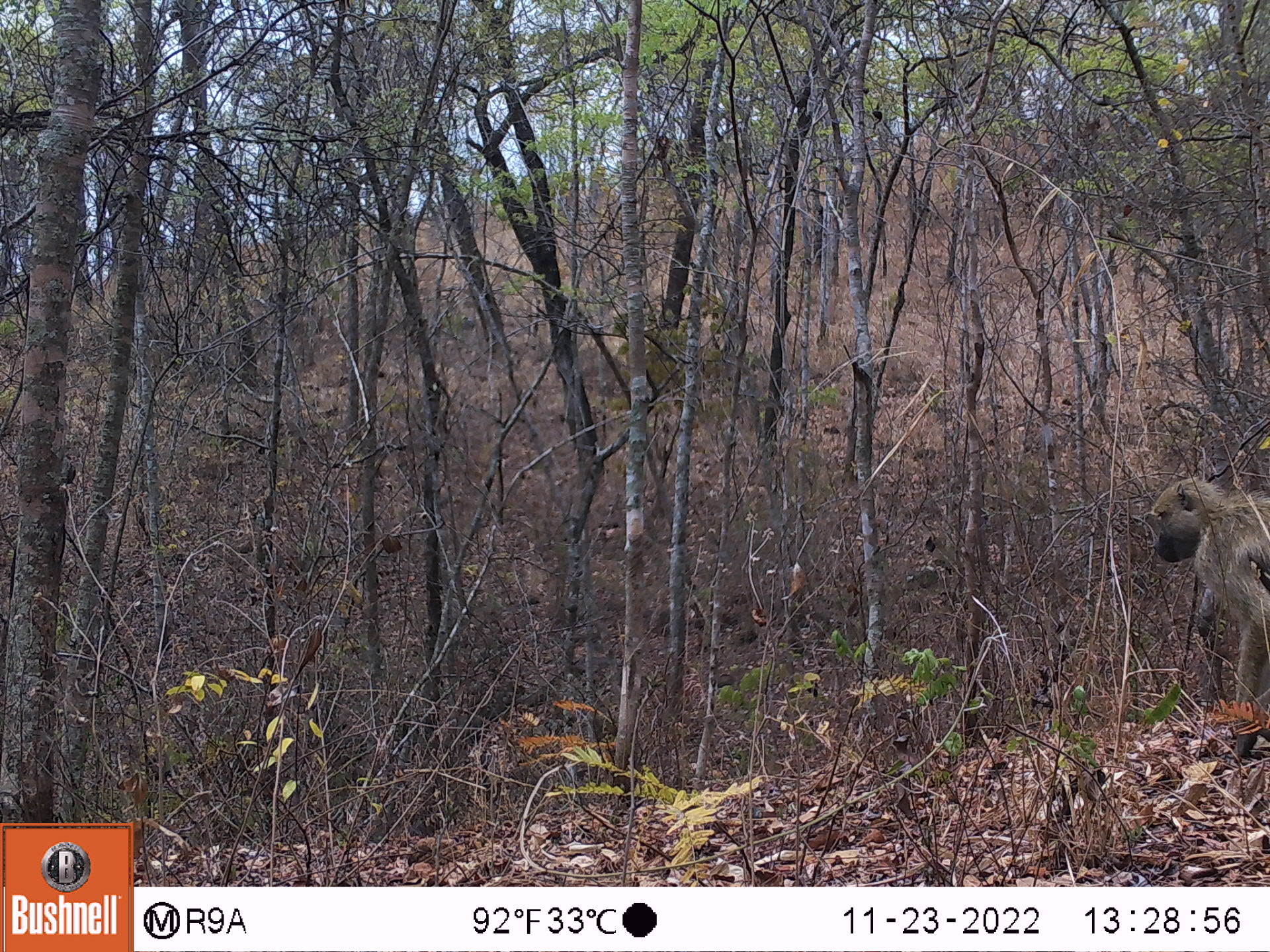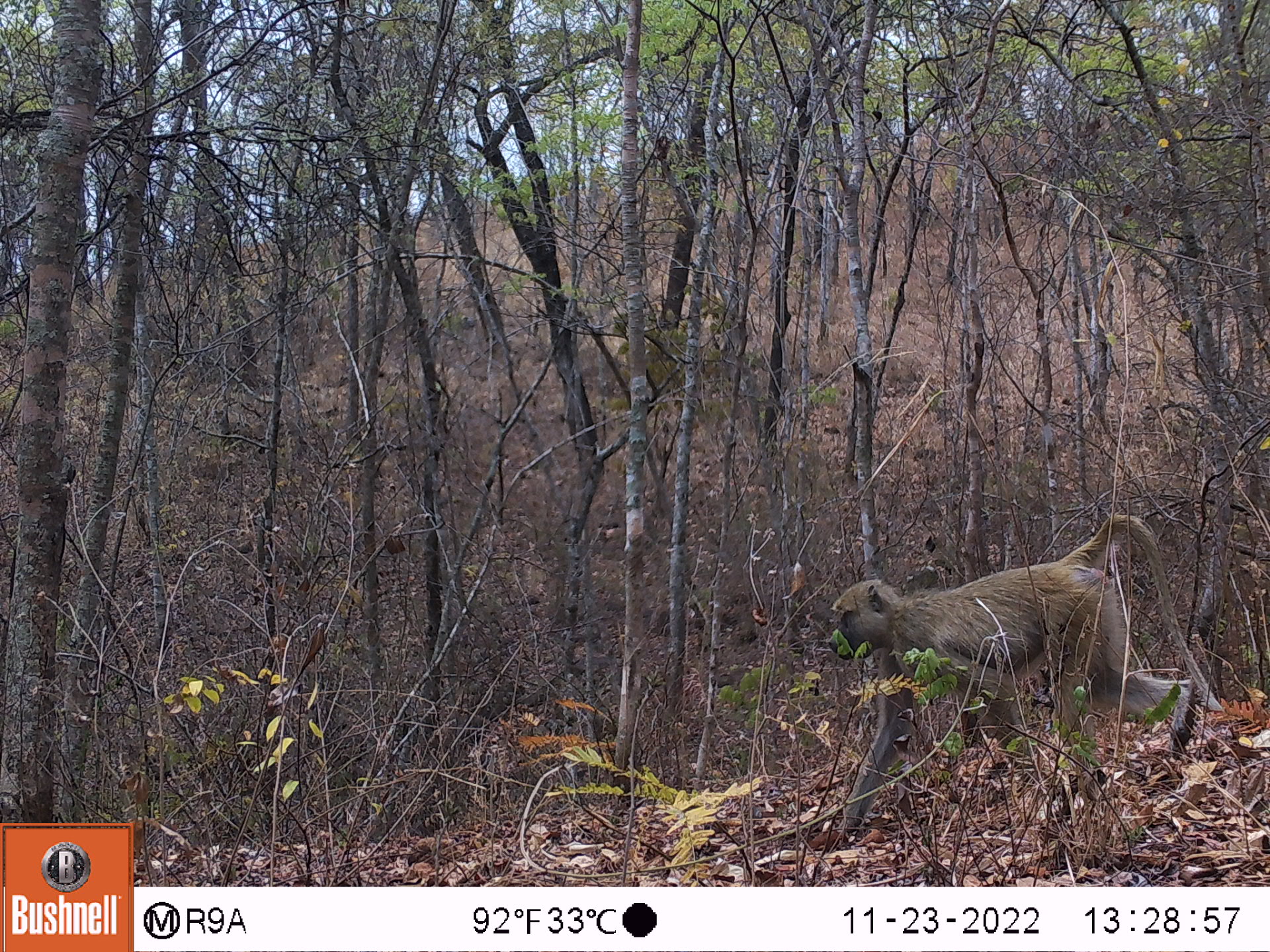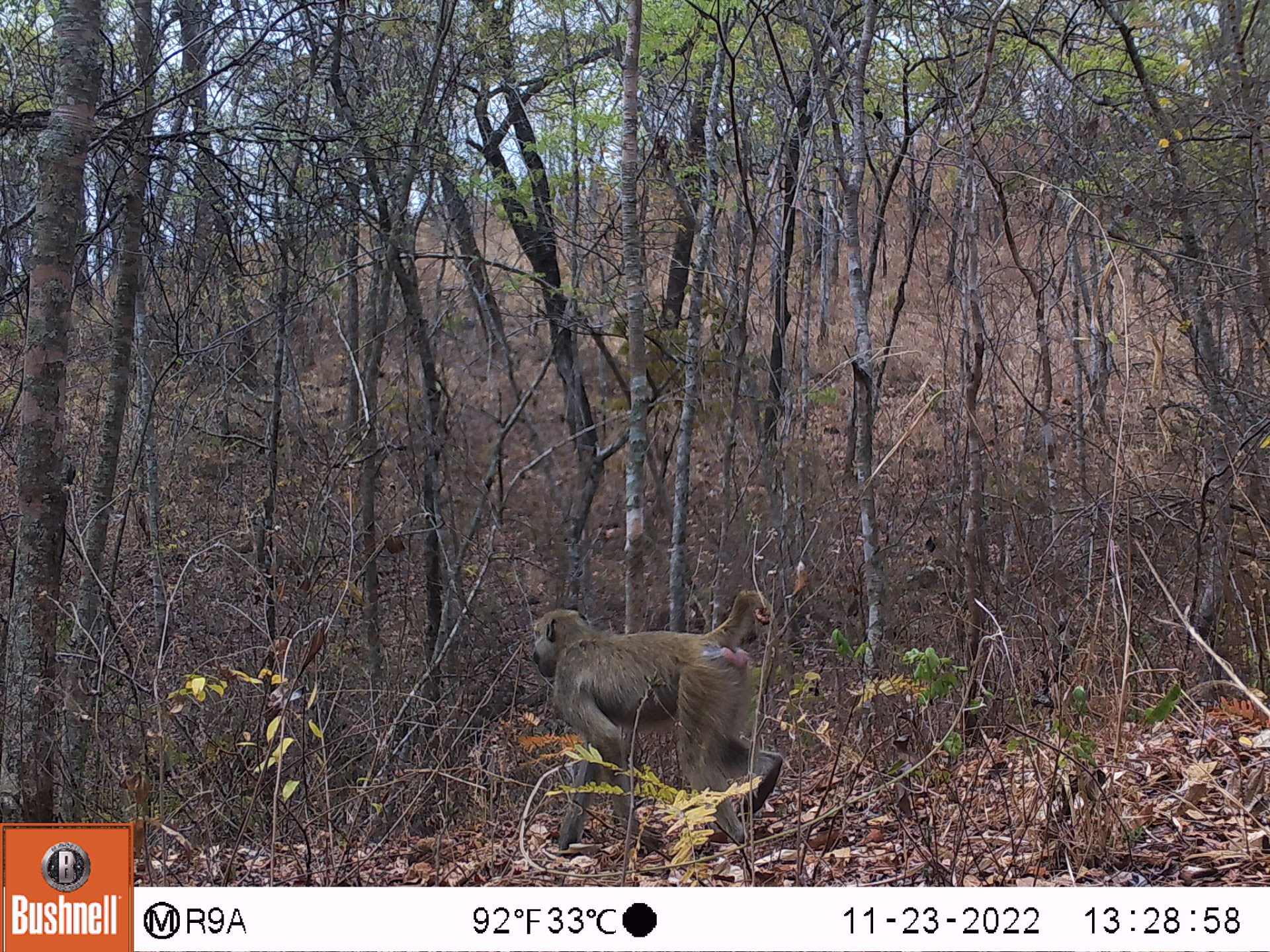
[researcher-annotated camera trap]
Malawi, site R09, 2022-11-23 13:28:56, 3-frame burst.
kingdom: Animalia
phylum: Chordata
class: Mammalia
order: Primates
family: Cercopithecidae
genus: Papio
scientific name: Papio cynocephalus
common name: yellow baboon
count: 1